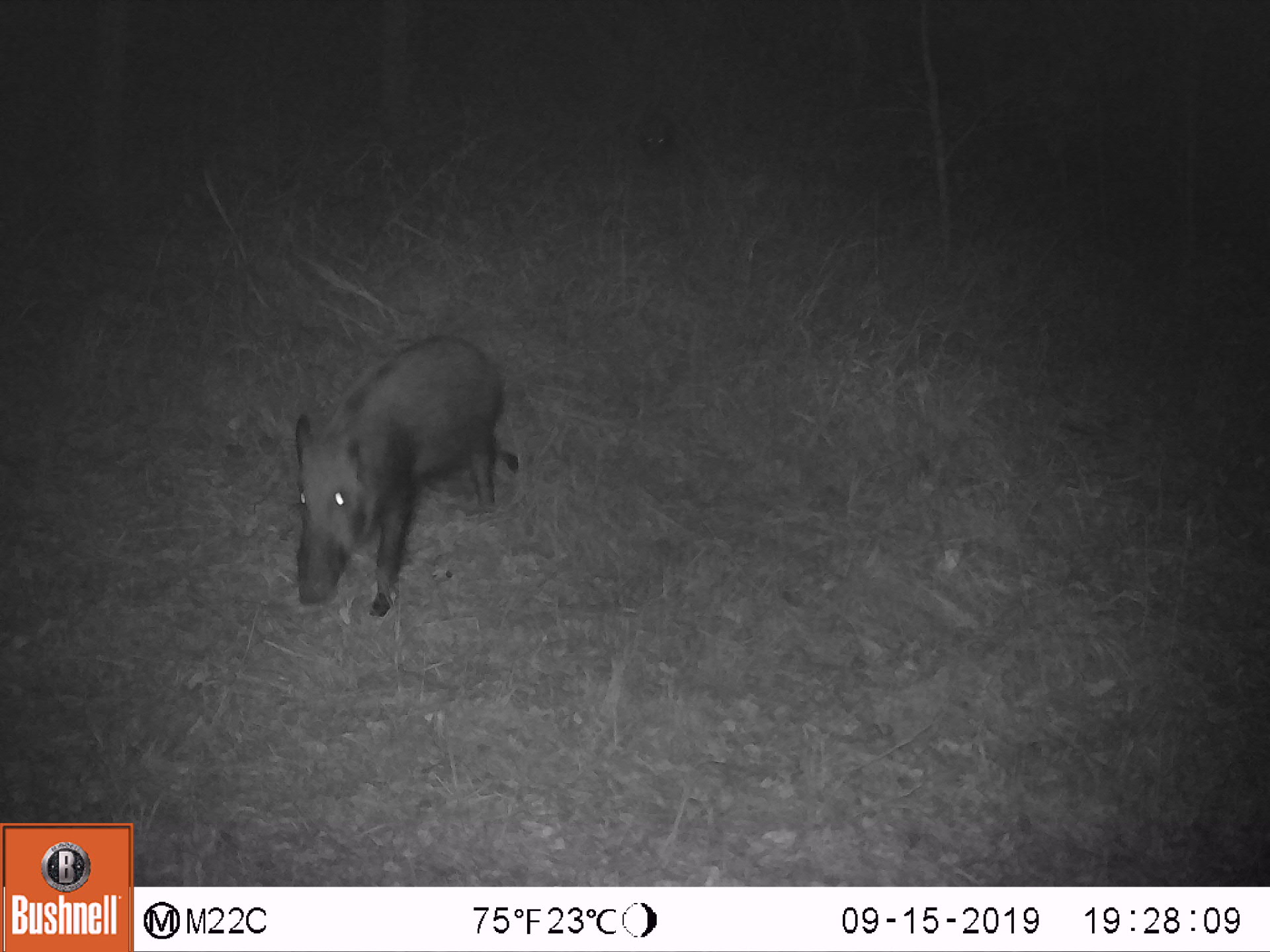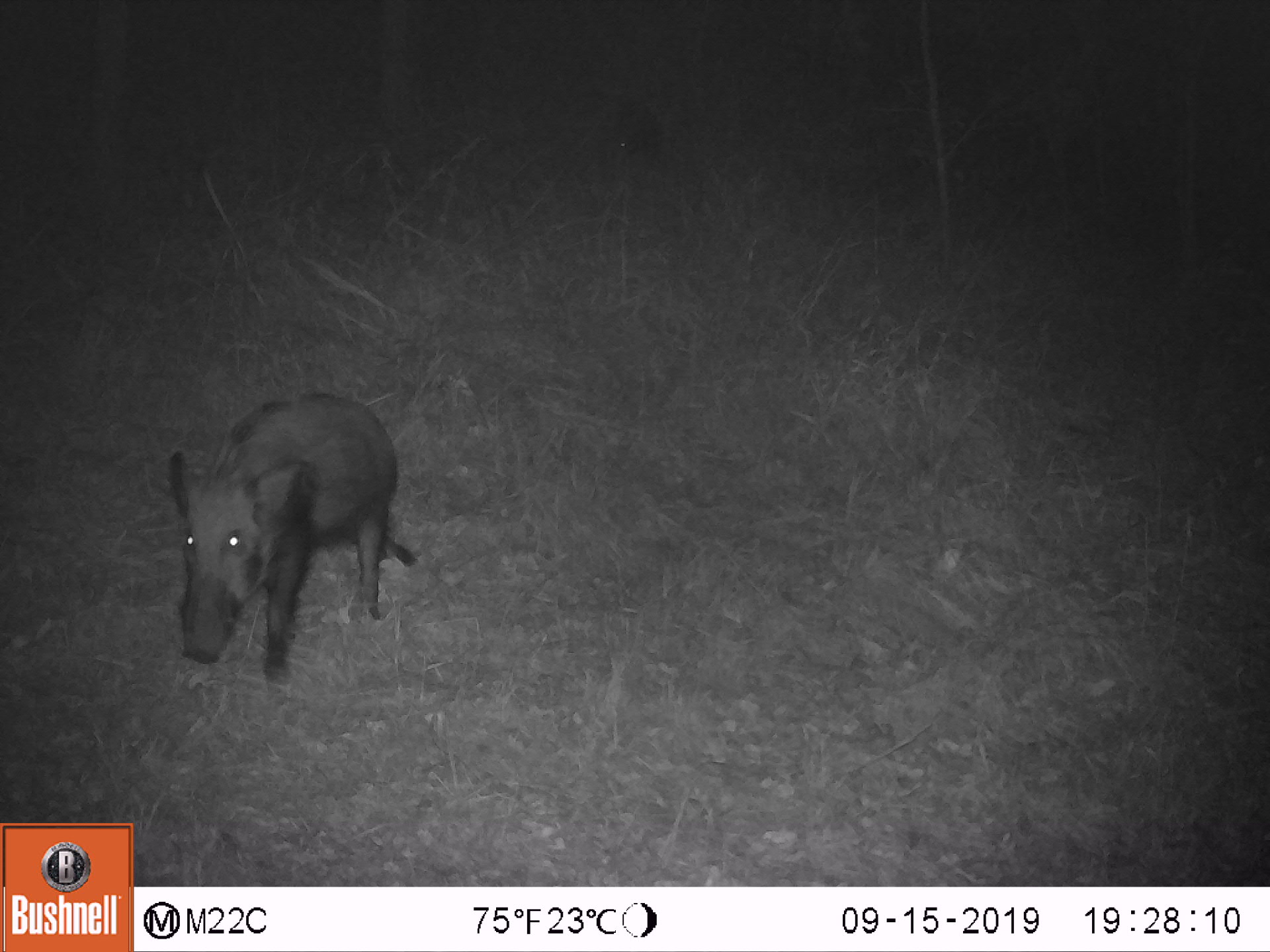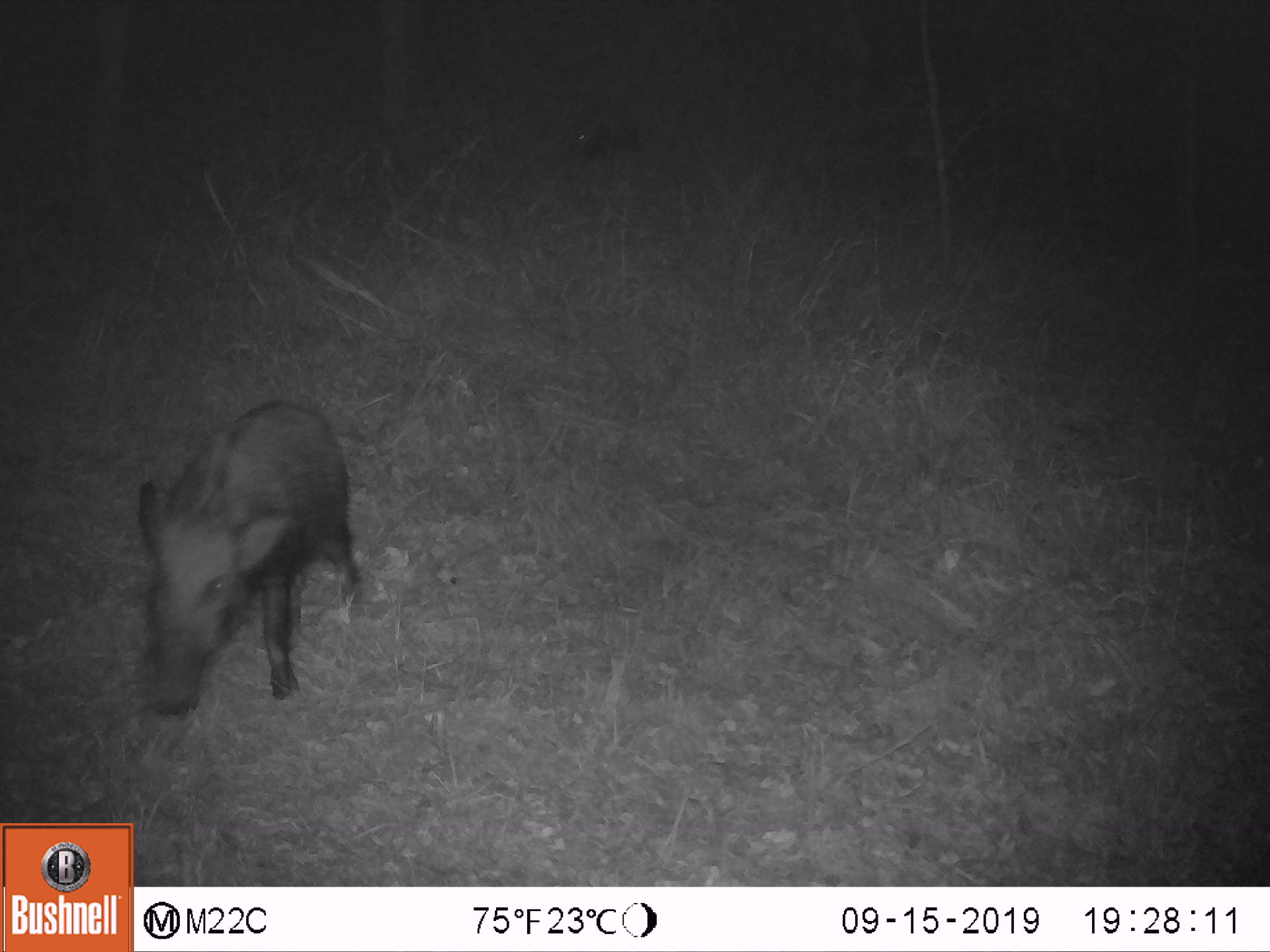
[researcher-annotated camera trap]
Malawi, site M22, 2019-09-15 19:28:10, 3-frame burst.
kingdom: Animalia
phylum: Chordata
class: Mammalia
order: Artiodactyla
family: Suidae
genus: Potamochoerus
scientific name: Potamochoerus larvatus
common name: bushpig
Bushpig (Potamochoerus larvatus), count 1.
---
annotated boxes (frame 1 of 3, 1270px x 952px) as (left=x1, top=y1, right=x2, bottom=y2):
bushpig: (left=286, top=327, right=521, bottom=626)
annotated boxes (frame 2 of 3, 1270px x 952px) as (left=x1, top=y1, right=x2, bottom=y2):
bushpig: (left=169, top=387, right=417, bottom=701)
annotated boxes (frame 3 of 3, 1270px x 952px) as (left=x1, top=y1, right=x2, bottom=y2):
bushpig: (left=124, top=386, right=372, bottom=724)